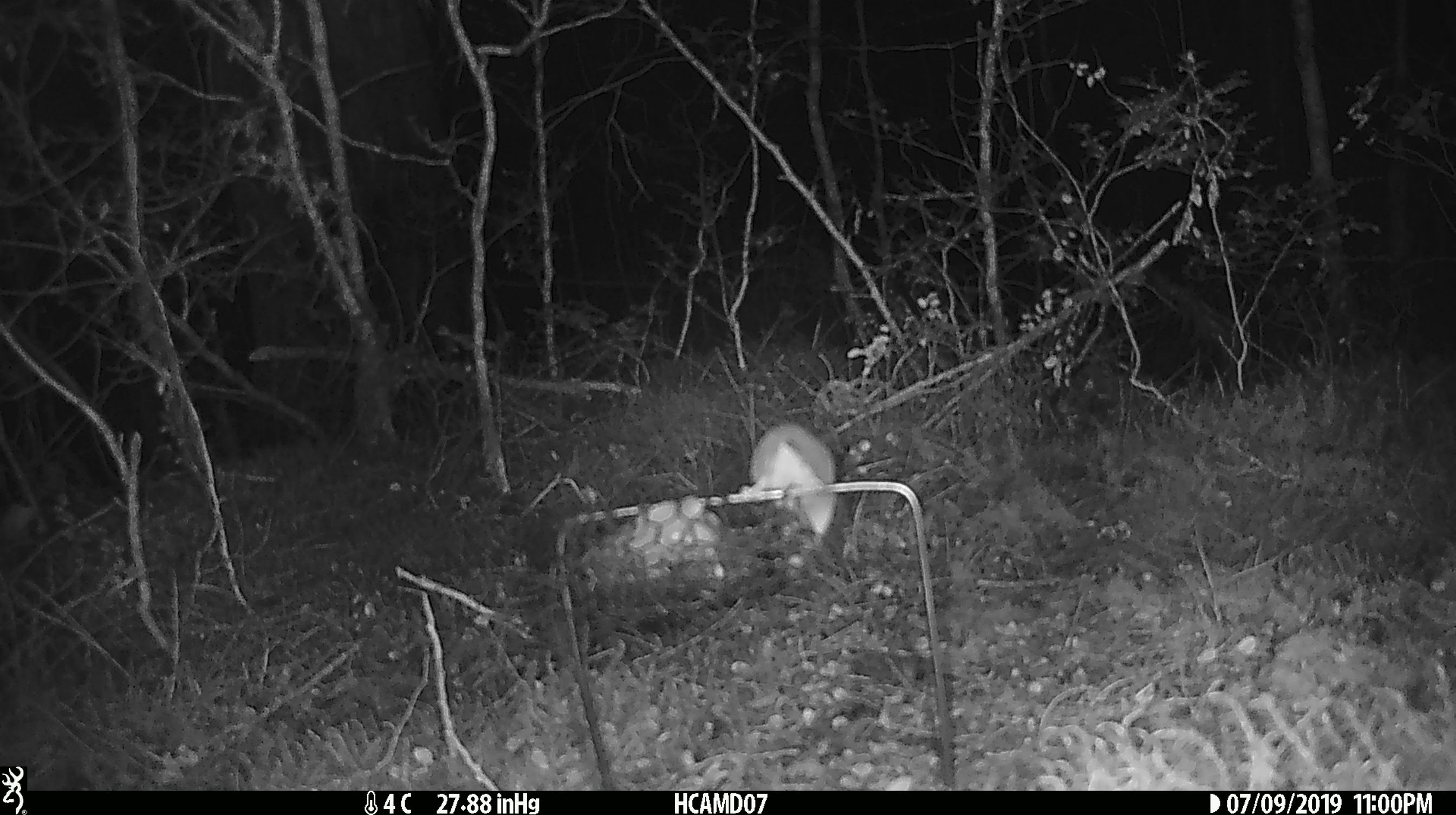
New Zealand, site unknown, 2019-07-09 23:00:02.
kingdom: Animalia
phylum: Chordata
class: Mammalia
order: Rodentia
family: Muridae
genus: Mus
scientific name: Mus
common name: mouse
Mouse (Mus).